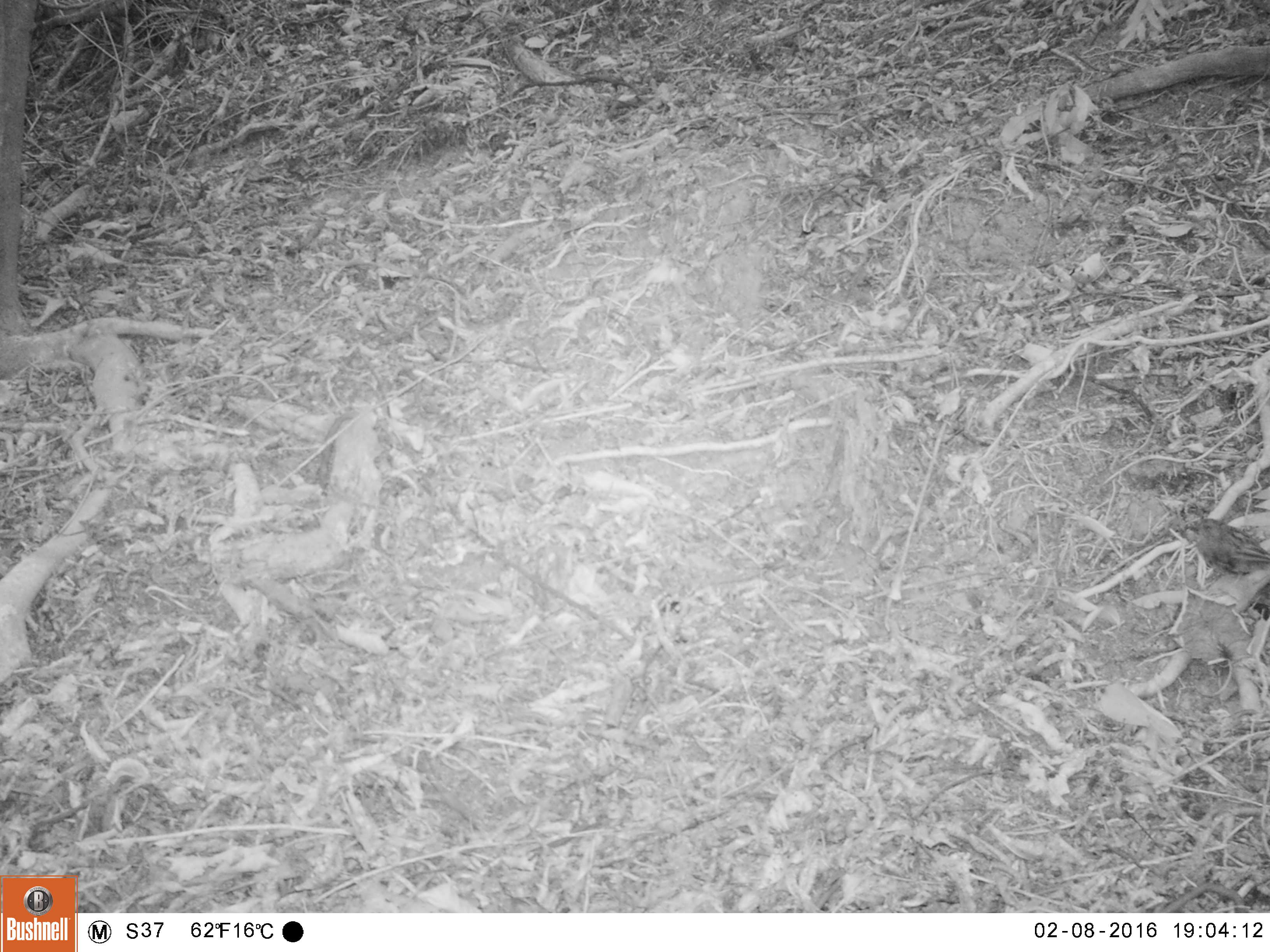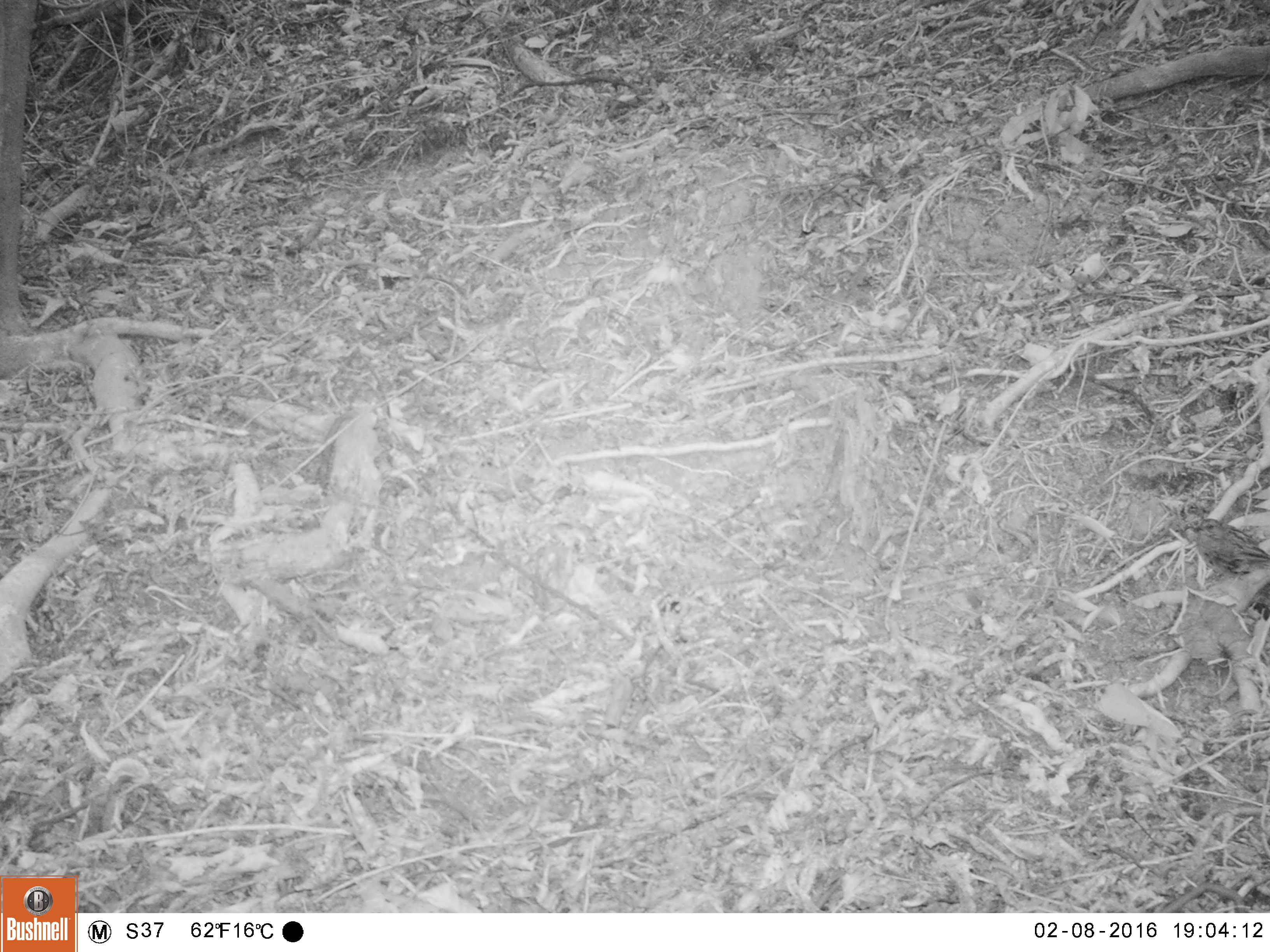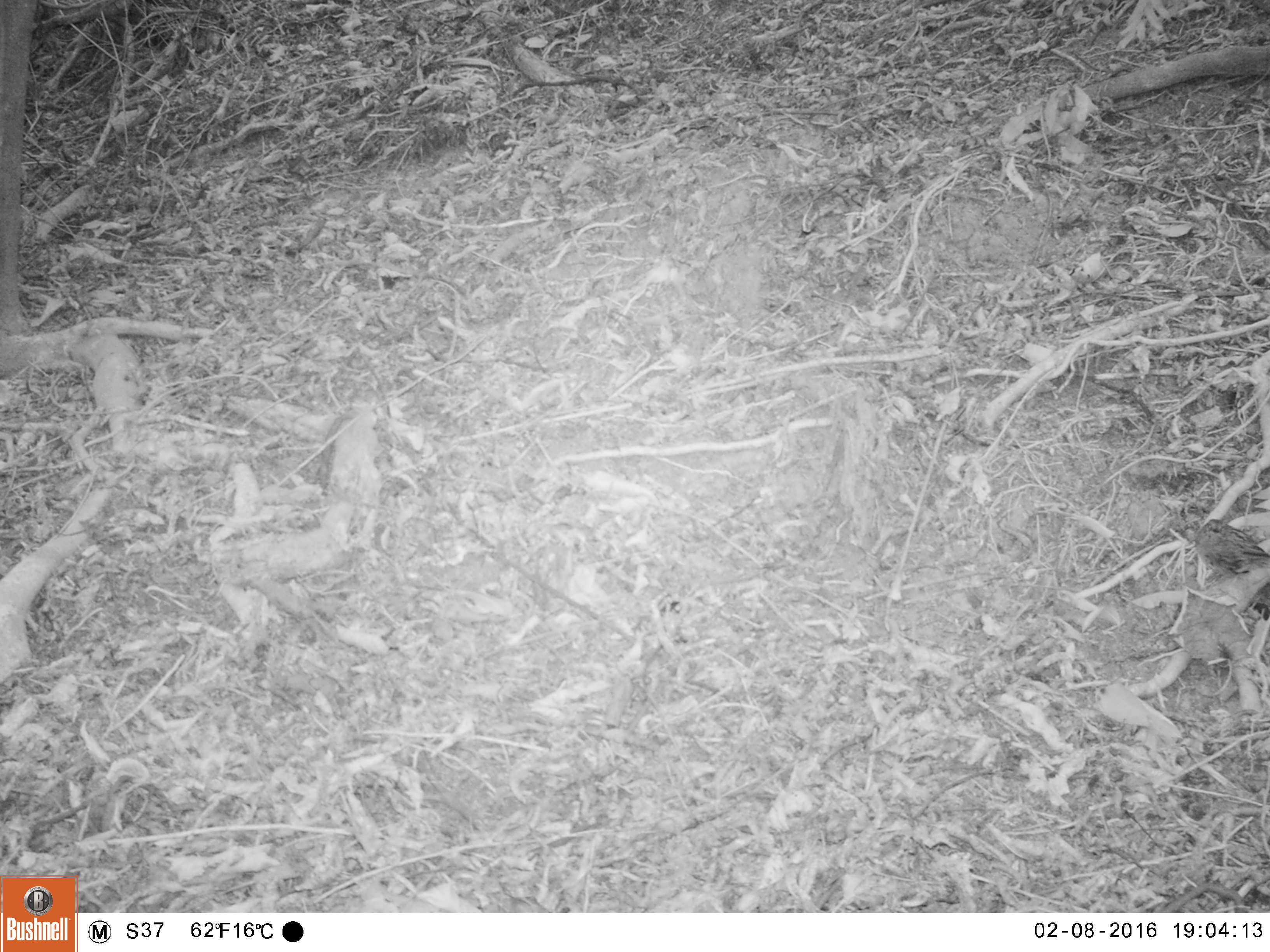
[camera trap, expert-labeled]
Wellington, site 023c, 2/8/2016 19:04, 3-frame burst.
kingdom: Animalia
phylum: Chordata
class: Aves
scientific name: Aves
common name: bird